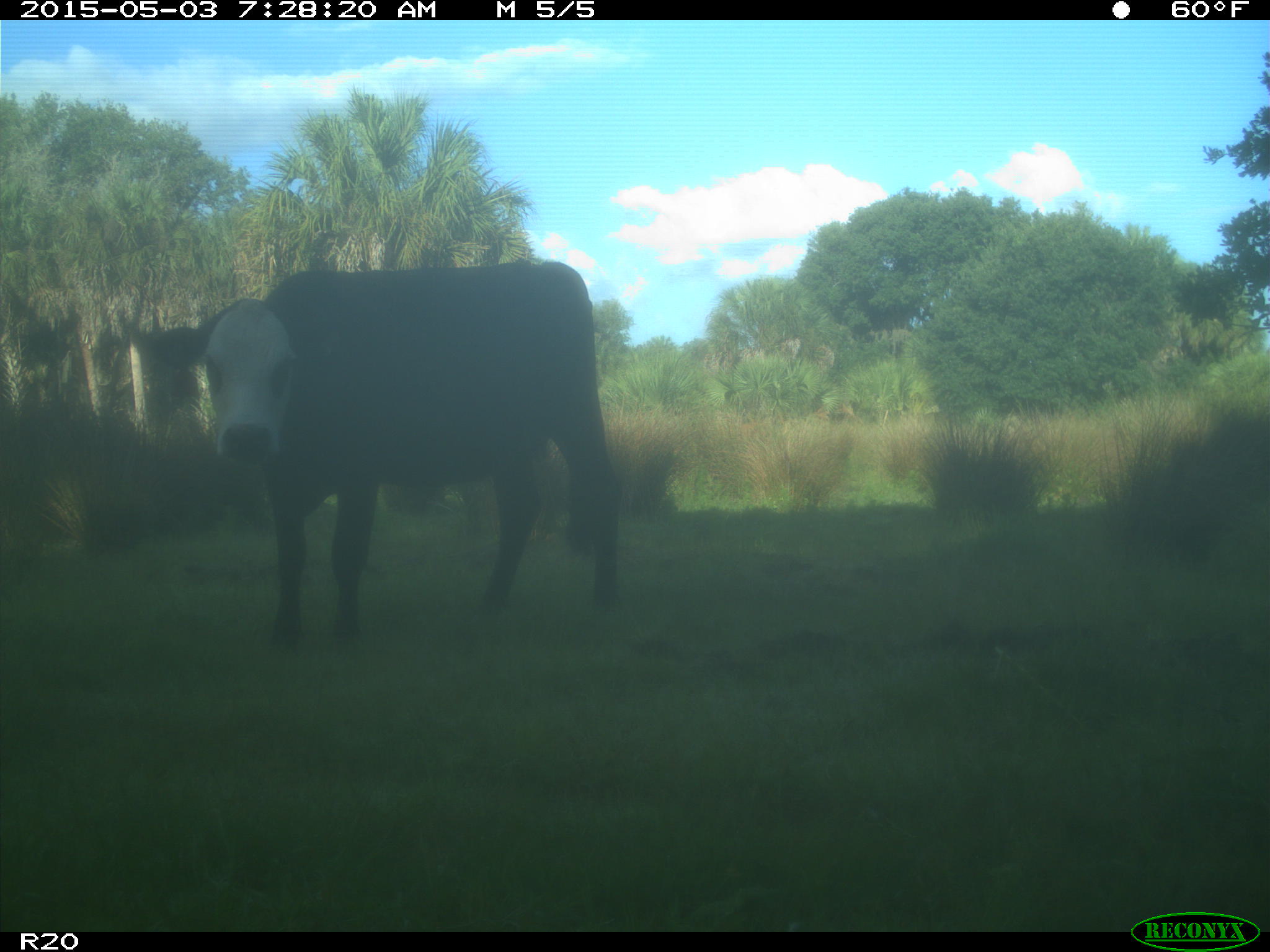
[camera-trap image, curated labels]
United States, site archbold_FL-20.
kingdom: Animalia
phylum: Chordata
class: Mammalia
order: Artiodactyla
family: Bovidae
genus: Bos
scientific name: Bos taurus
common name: domestic cow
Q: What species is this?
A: Bos taurus (domestic cow).